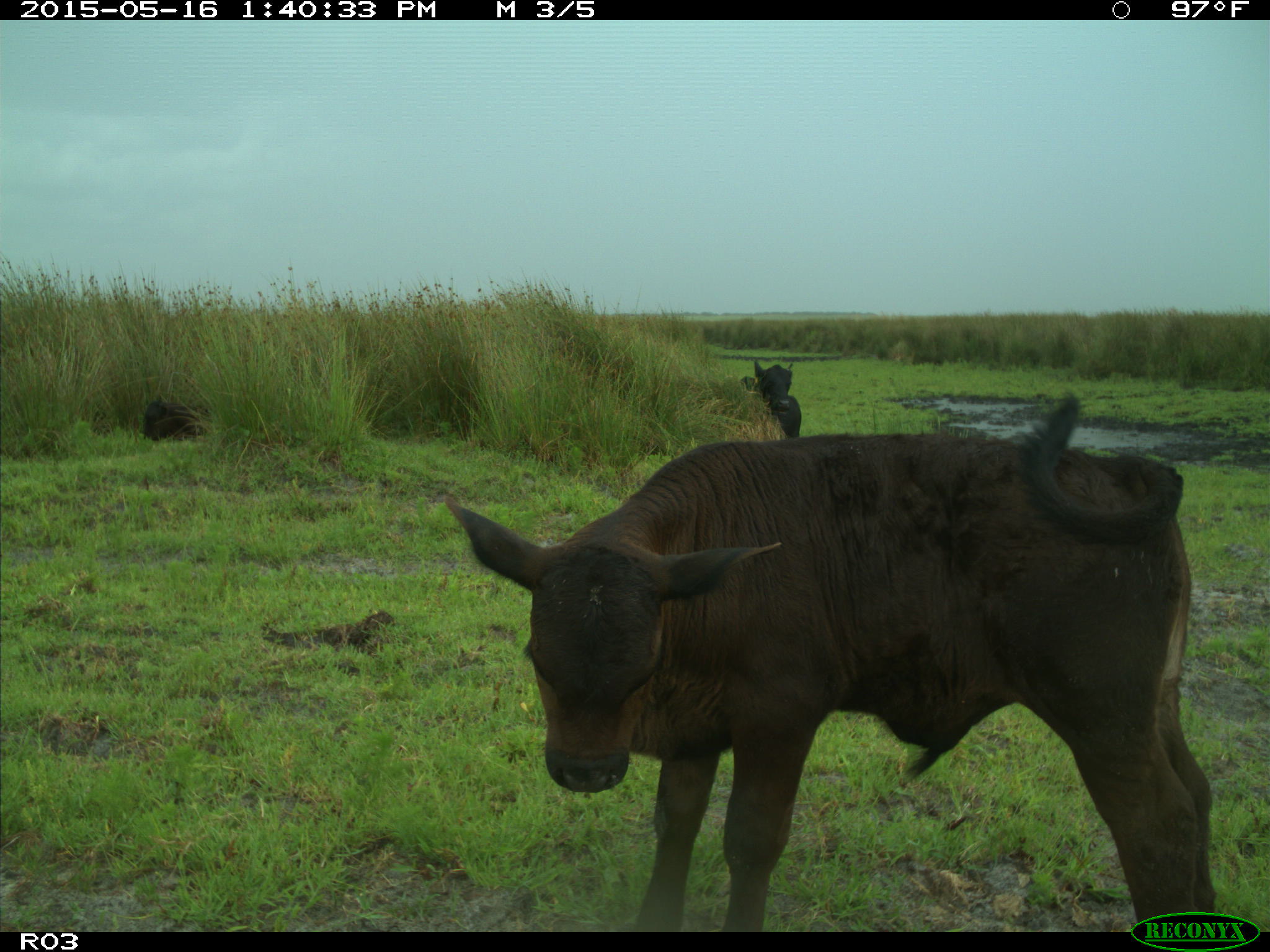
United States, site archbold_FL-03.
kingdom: Animalia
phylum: Chordata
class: Mammalia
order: Artiodactyla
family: Bovidae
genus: Bos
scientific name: Bos taurus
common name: domestic cow